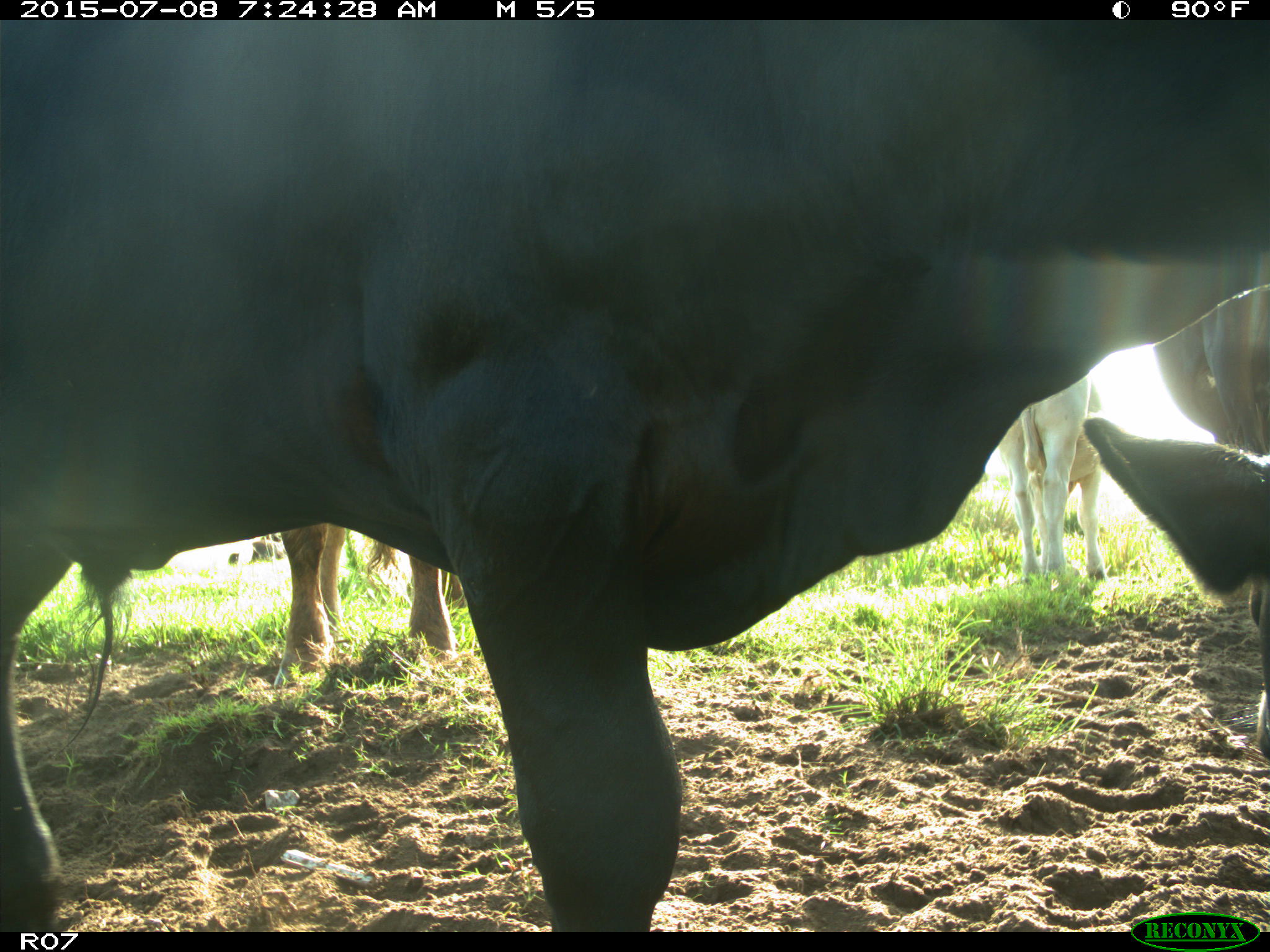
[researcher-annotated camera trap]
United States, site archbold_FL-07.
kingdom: Animalia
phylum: Chordata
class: Mammalia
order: Artiodactyla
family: Bovidae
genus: Bos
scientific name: Bos taurus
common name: domestic cow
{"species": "Bos taurus (domestic cow)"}